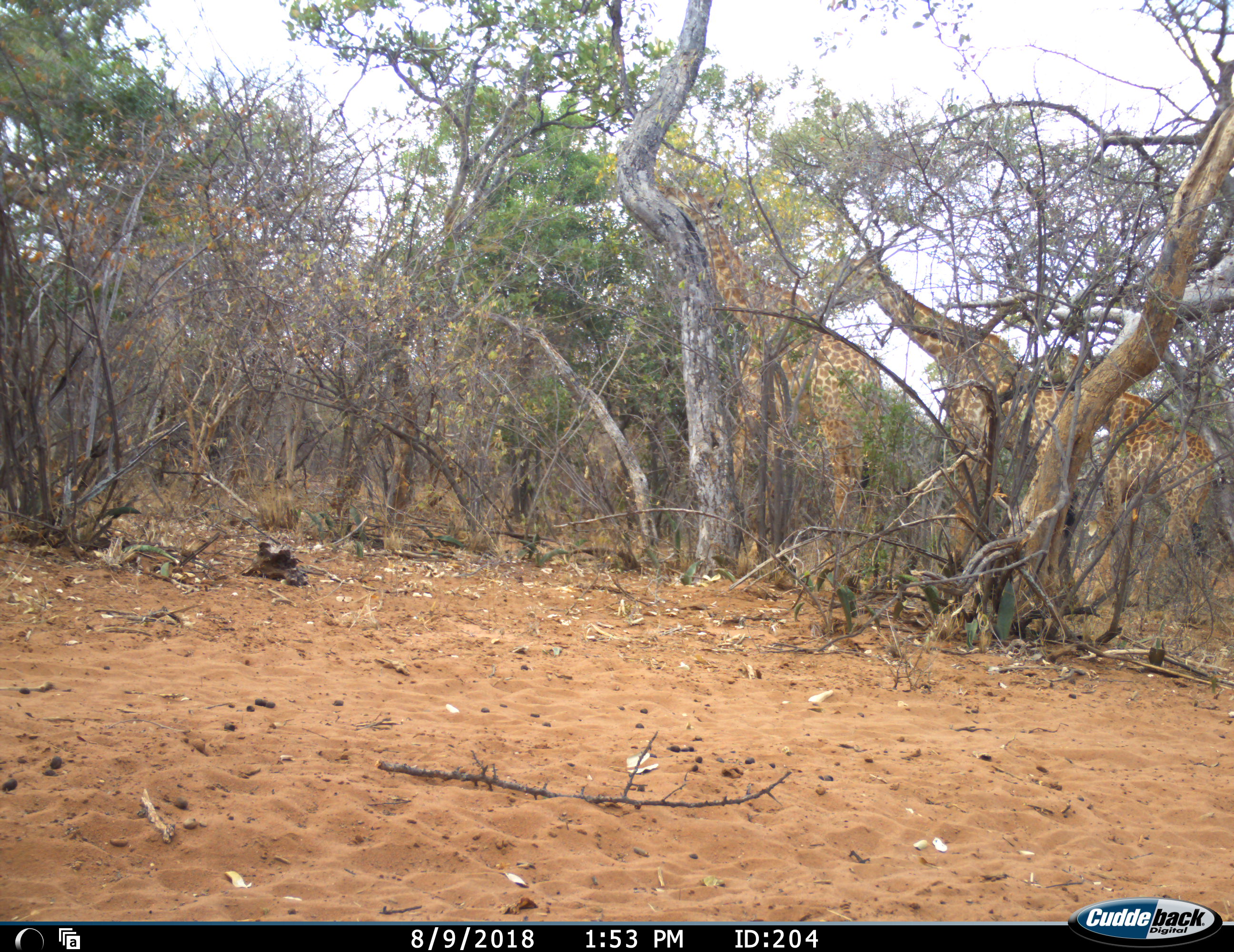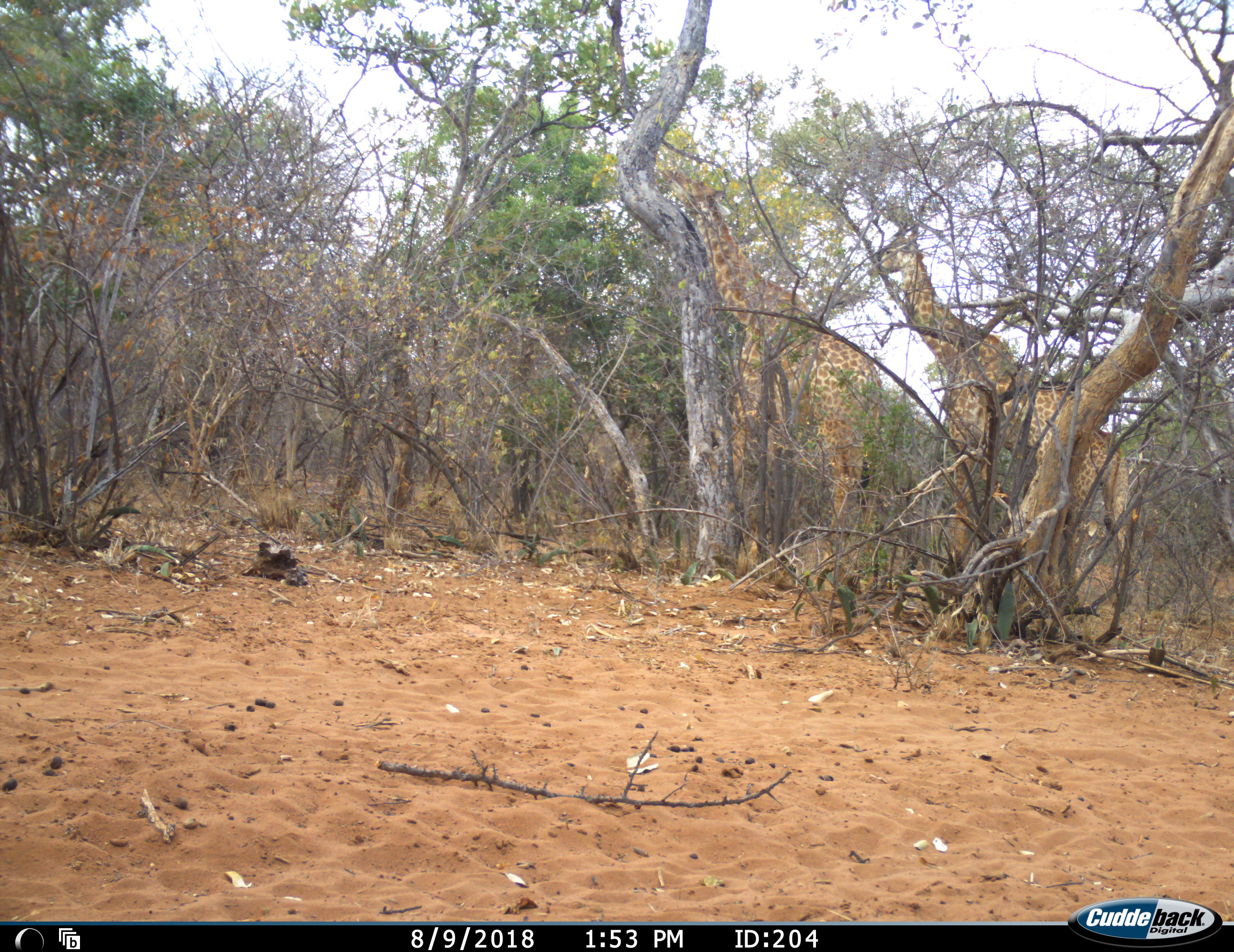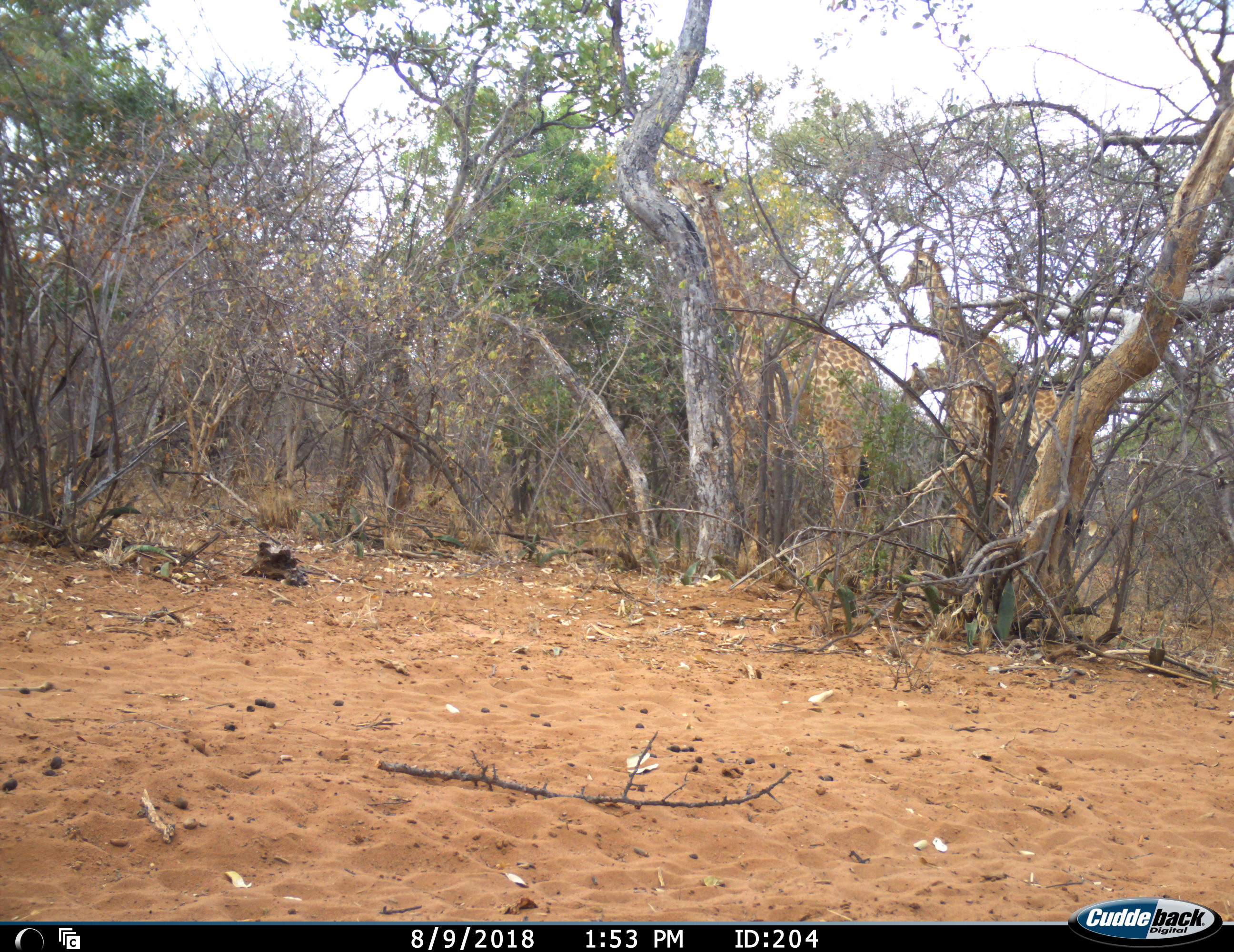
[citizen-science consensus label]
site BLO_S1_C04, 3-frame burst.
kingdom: Animalia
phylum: Chordata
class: Mammalia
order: Artiodactyla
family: Giraffidae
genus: Giraffa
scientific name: Giraffa camelopardalis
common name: giraffe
Giraffe (Giraffa camelopardalis), count 3. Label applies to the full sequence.